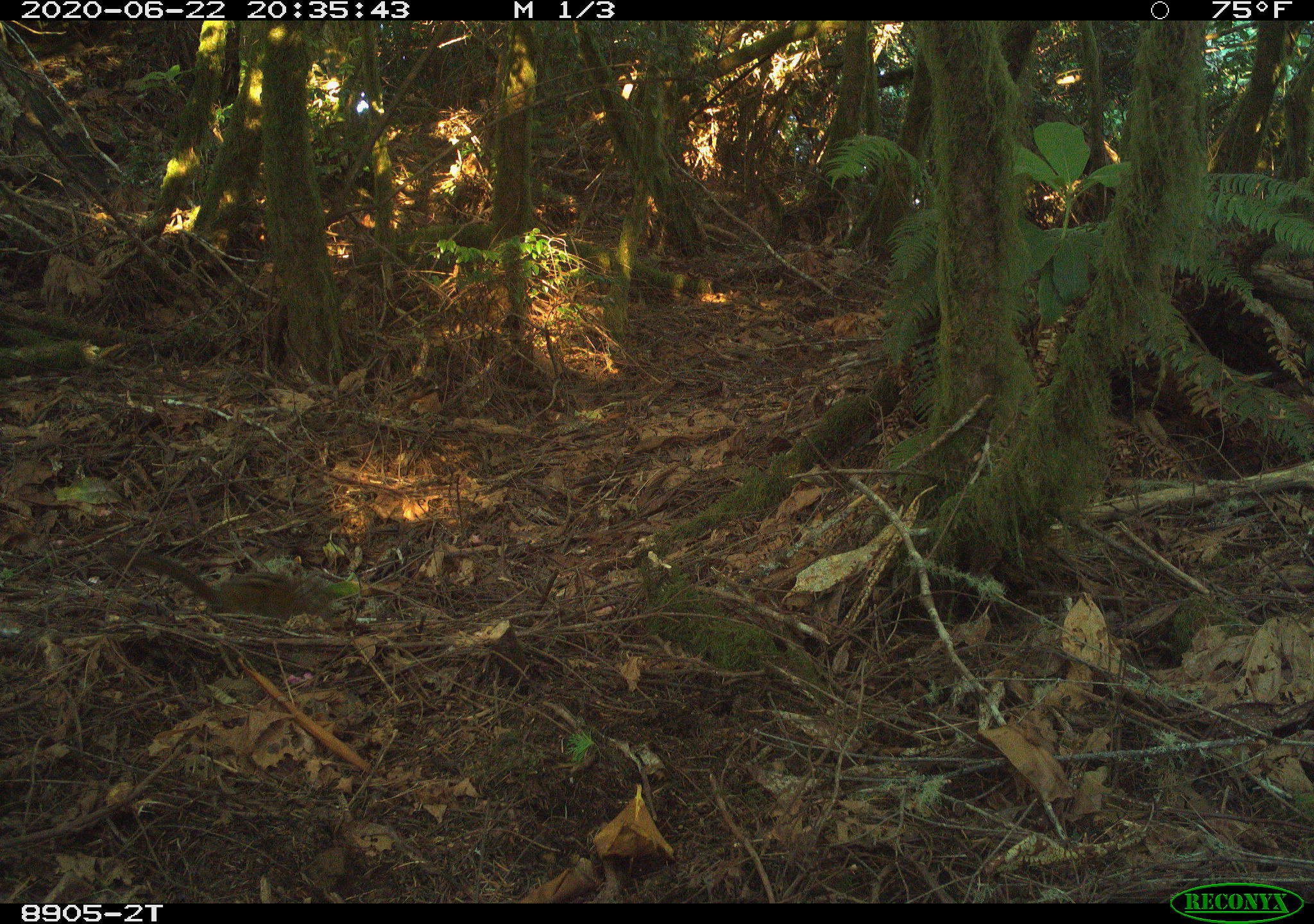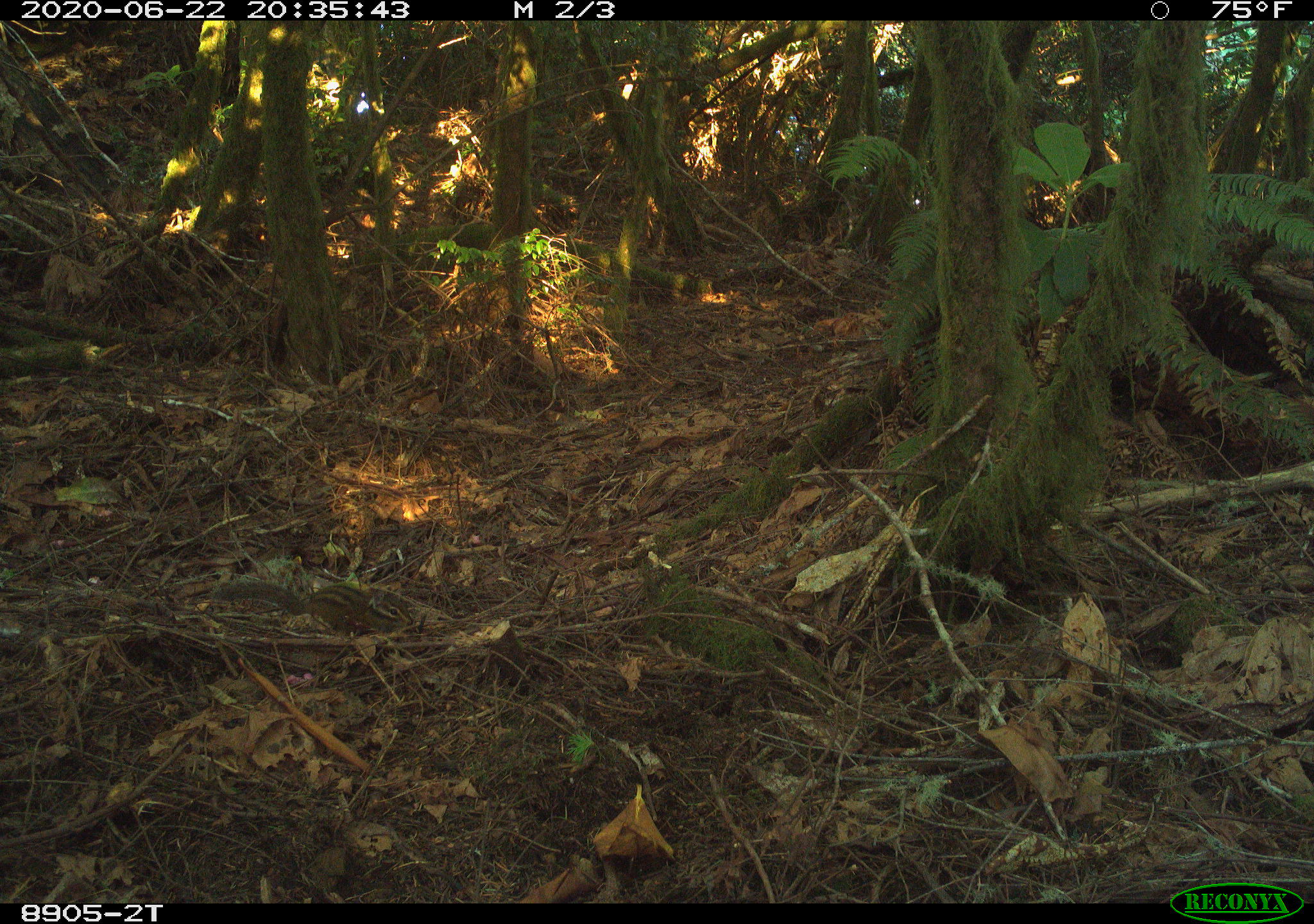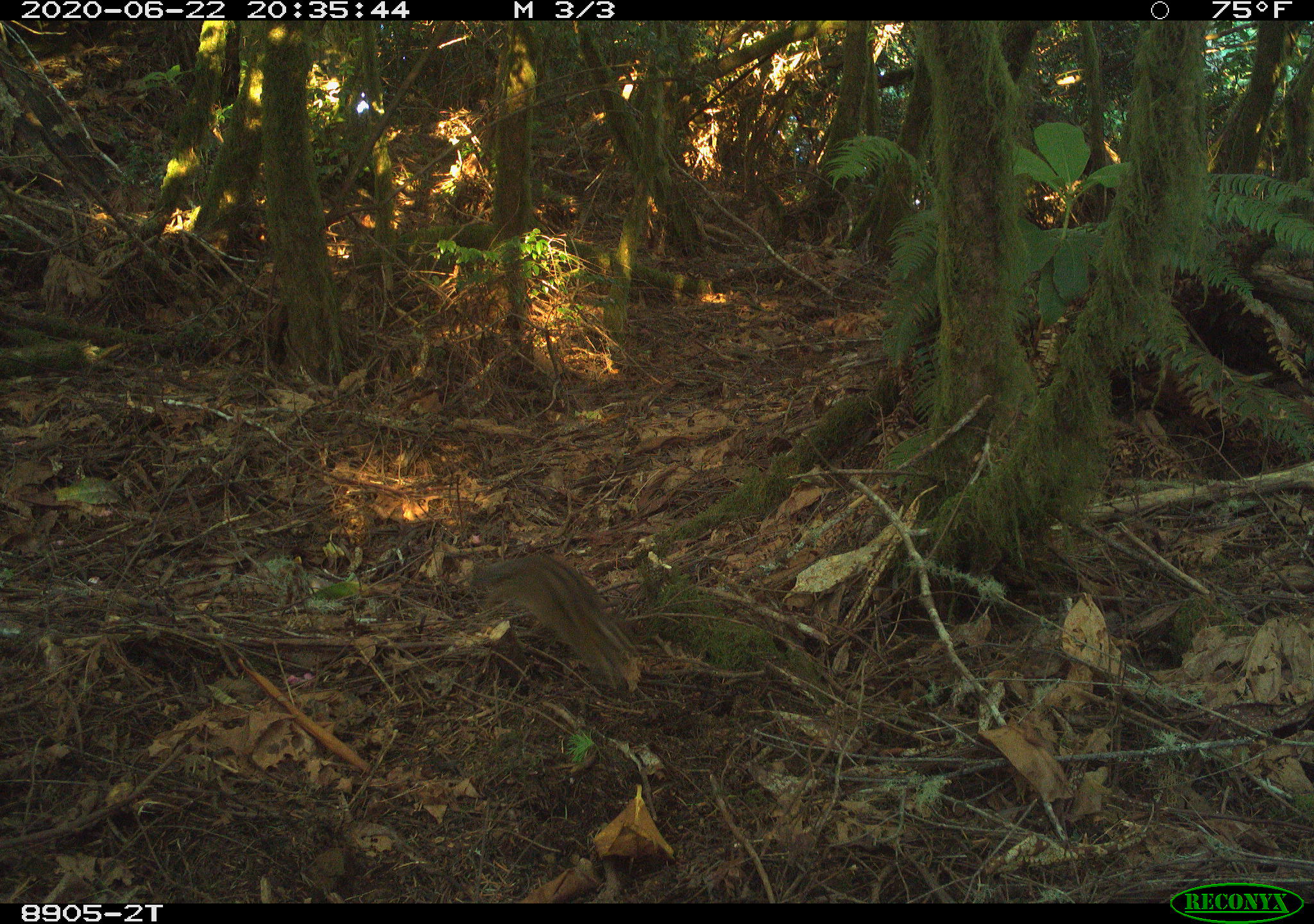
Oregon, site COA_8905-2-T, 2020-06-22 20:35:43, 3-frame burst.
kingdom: Animalia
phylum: Chordata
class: Mammalia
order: Rodentia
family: Sciuridae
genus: Neotamias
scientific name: Neotamias townsendii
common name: townsend's chipmunk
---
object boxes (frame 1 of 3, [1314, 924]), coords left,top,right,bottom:
townsend's chipmunk: 106,547,325,626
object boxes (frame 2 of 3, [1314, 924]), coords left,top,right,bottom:
townsend's chipmunk: 210,573,419,639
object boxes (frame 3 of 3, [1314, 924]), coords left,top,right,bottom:
townsend's chipmunk: 463,545,635,689